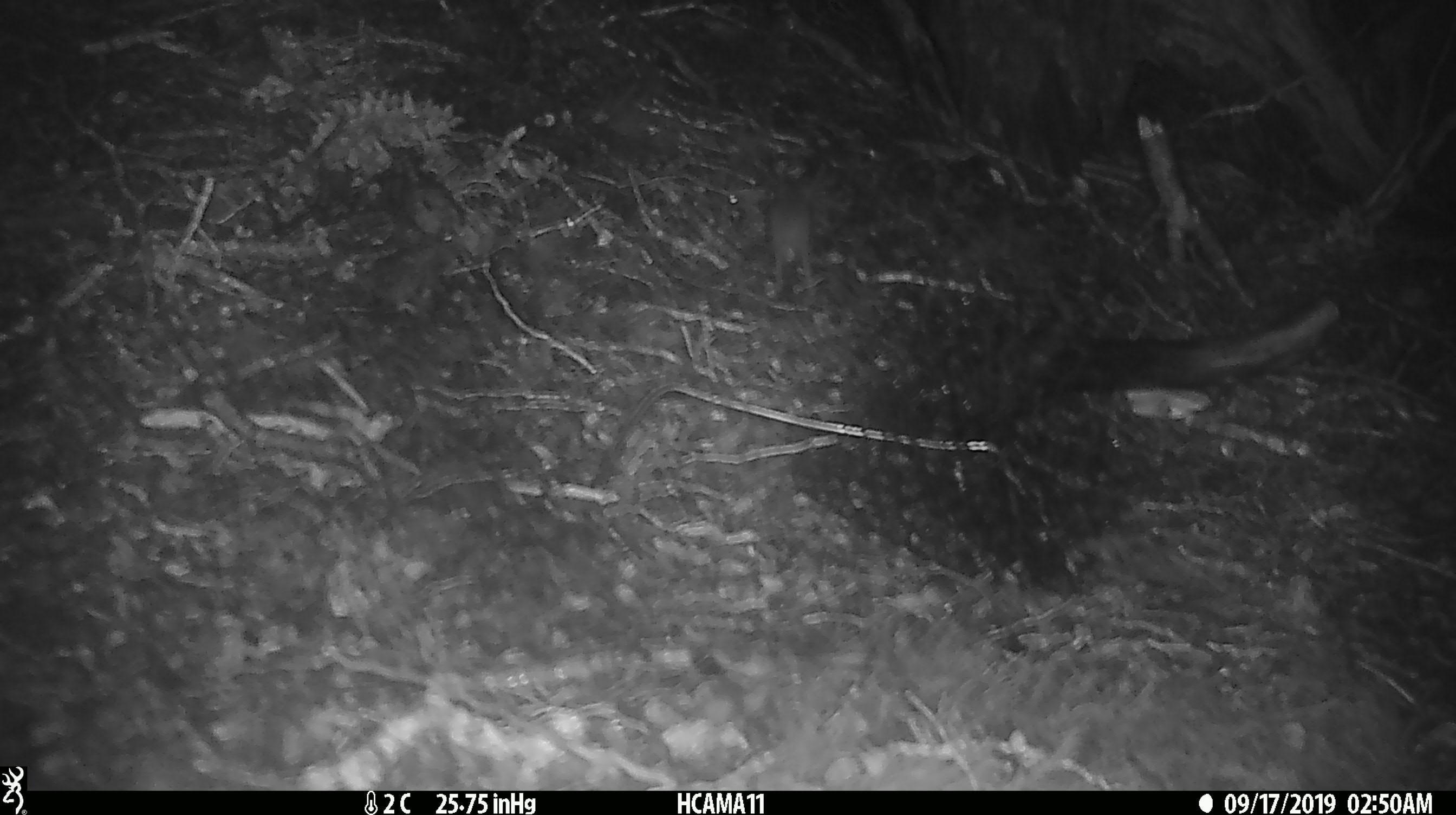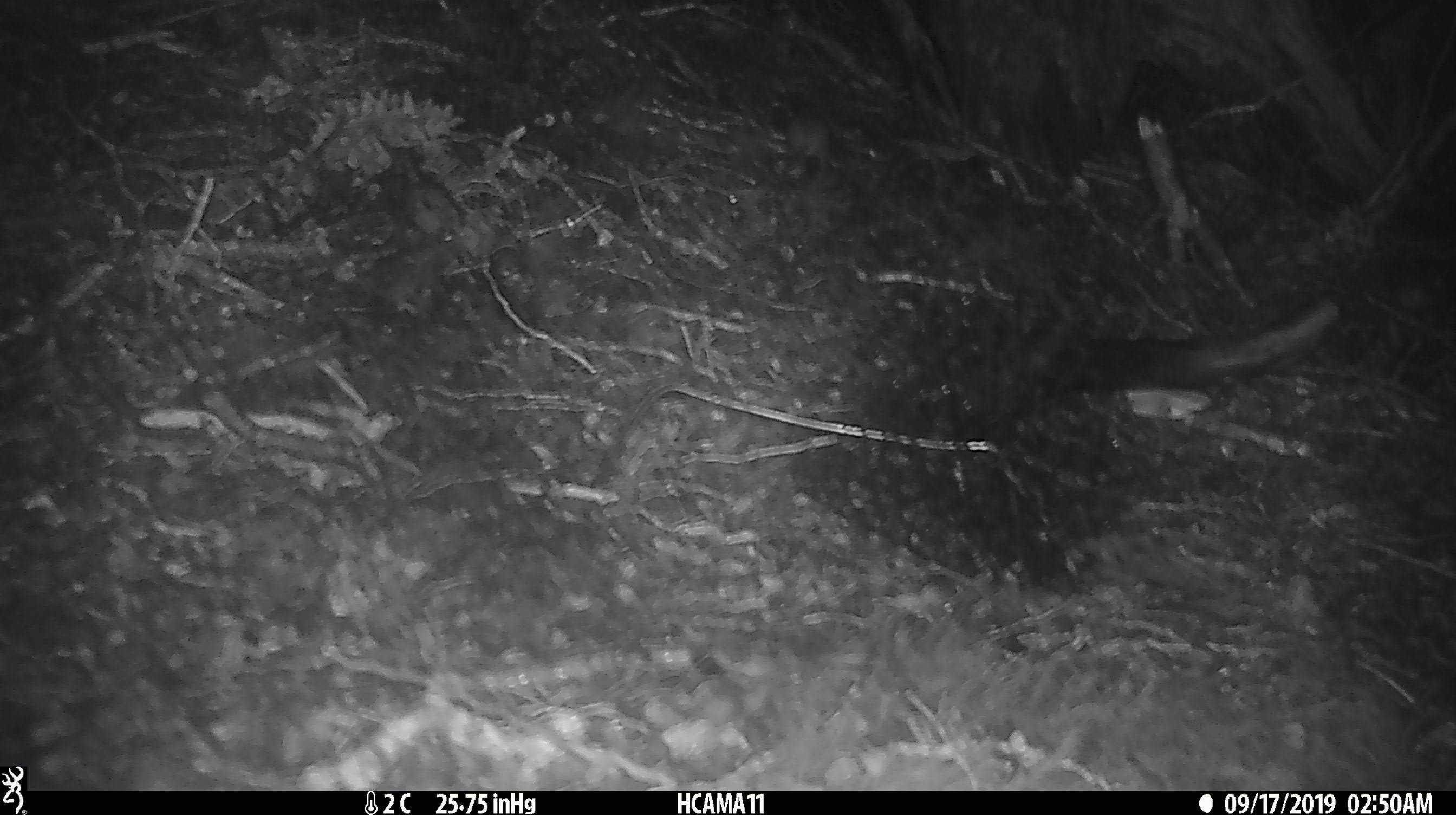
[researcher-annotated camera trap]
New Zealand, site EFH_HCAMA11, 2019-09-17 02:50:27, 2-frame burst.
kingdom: Animalia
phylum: Chordata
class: Mammalia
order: Rodentia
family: Muridae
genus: Mus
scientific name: Mus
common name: mouse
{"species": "mouse (Mus)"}